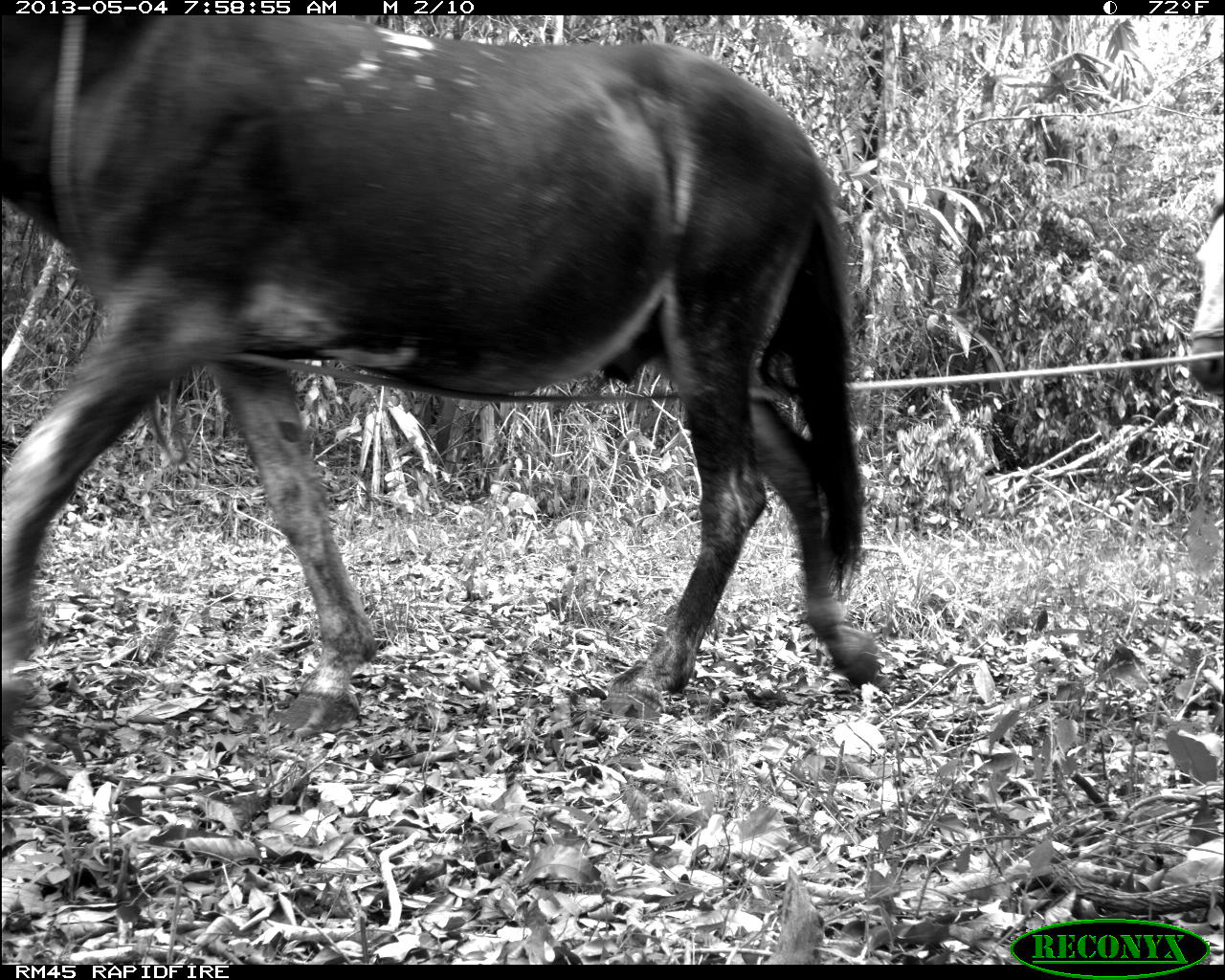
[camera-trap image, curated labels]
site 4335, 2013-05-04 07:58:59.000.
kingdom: Animalia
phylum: Chordata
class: Mammalia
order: Perissodactyla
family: Equidae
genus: Equus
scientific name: Equus ferus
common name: wild horse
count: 4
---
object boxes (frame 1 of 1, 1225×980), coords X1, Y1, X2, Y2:
equus ferus: 0, 14, 878, 741; 1182, 159, 1225, 404